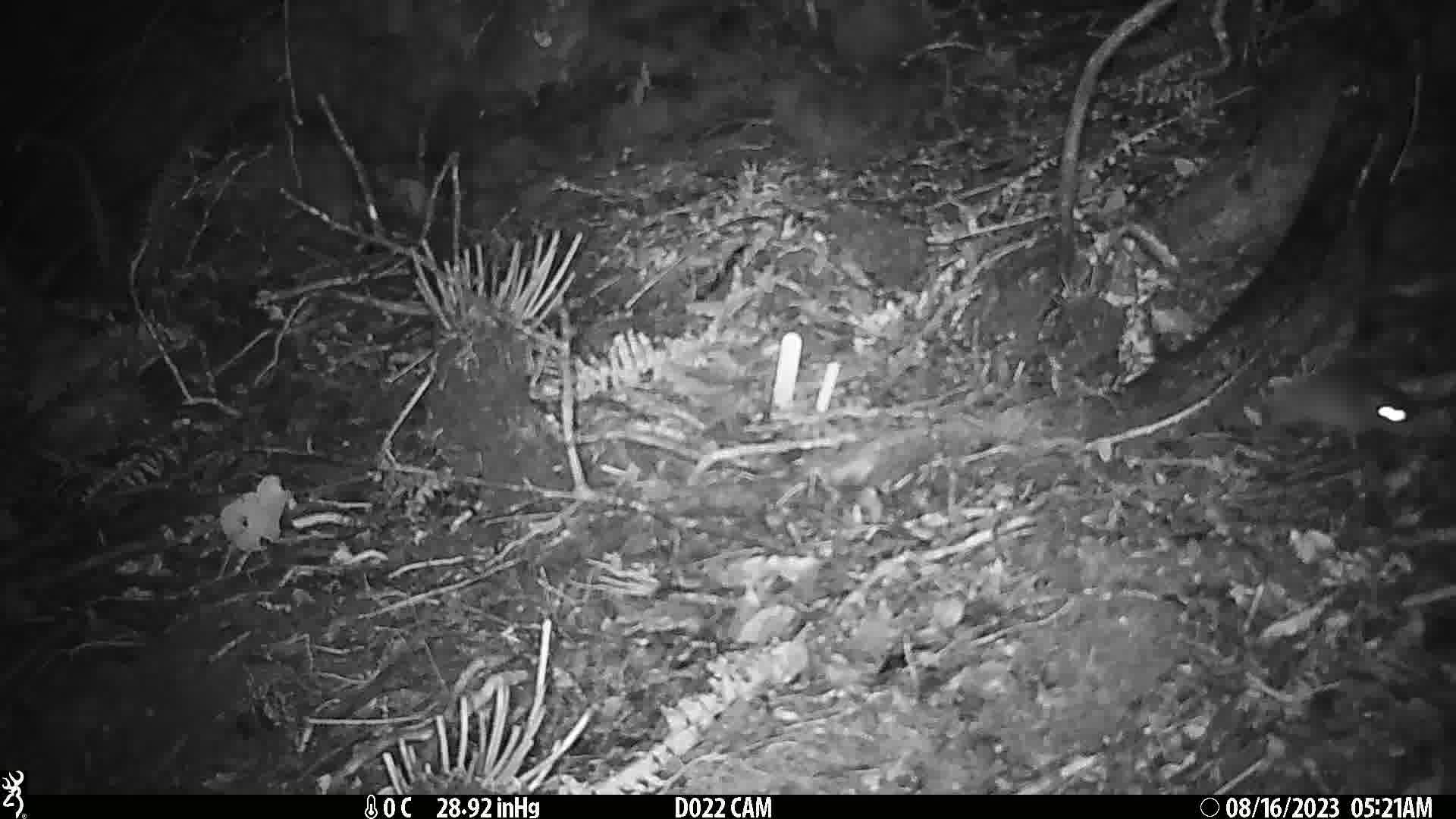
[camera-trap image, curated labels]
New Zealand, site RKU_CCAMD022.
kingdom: Animalia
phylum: Chordata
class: Mammalia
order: Rodentia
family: Muridae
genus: Rattus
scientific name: Rattus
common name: rat